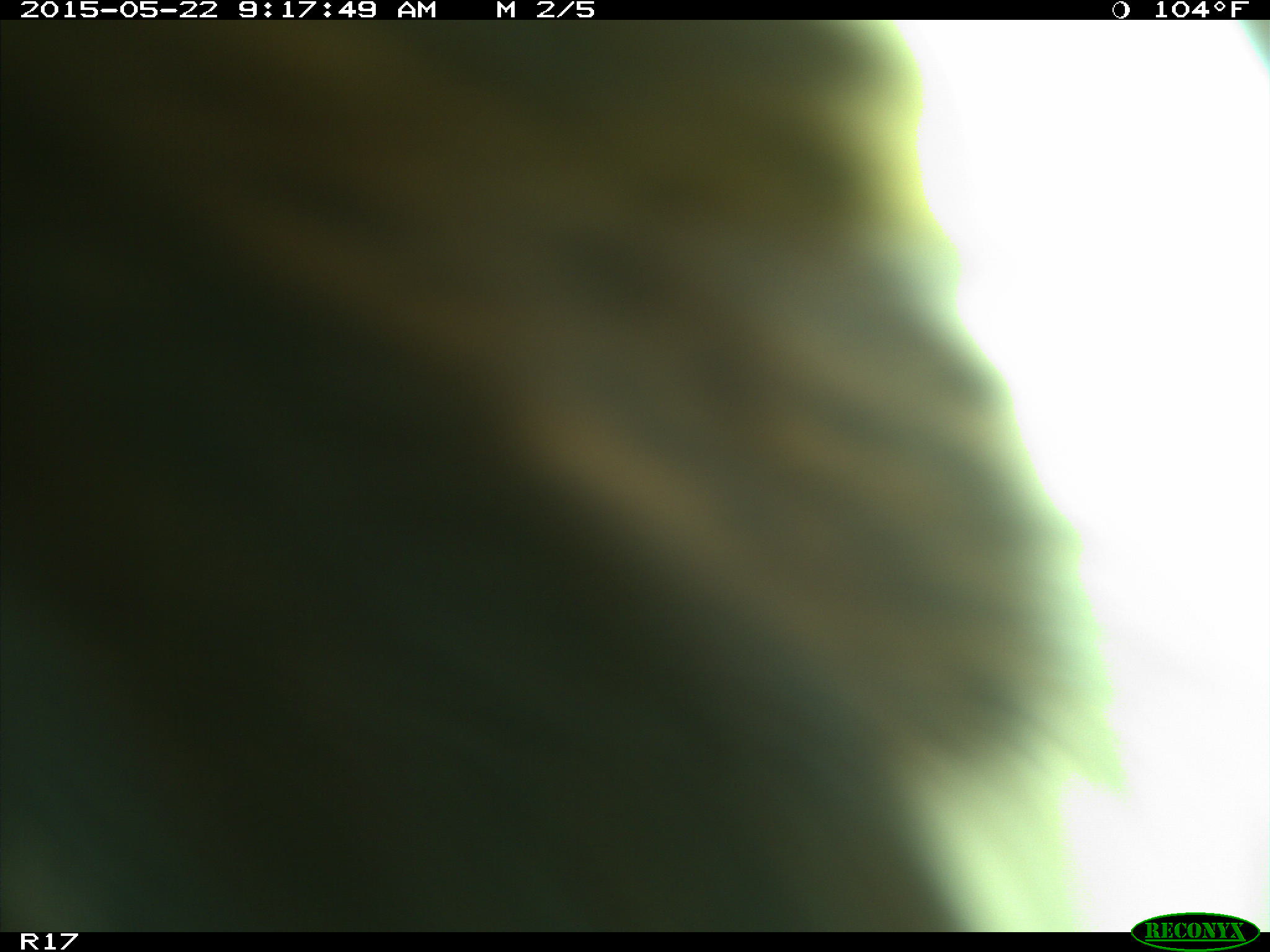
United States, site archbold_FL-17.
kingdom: Animalia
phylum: Chordata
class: Mammalia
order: Artiodactyla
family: Bovidae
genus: Bos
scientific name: Bos taurus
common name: domestic cow